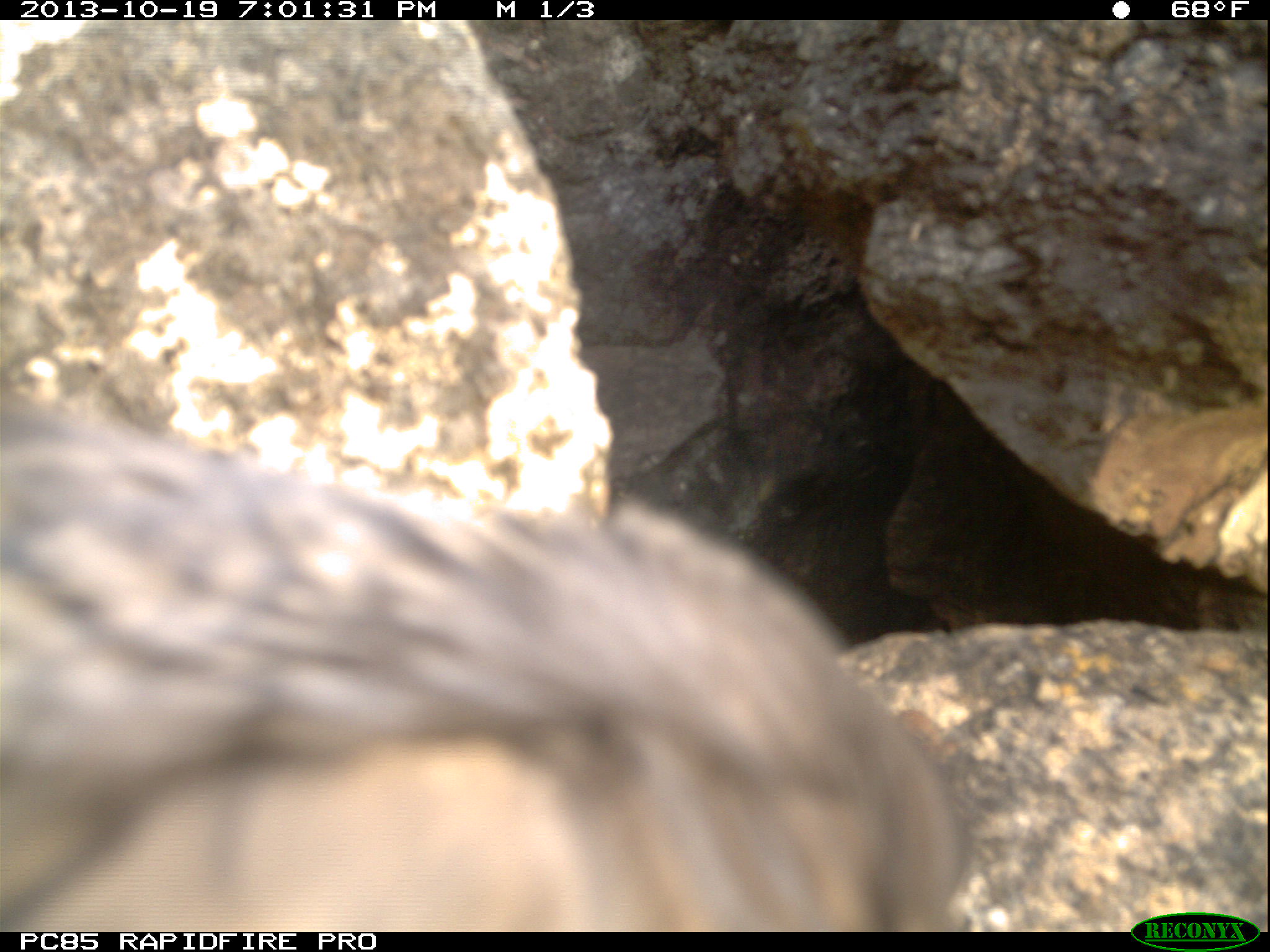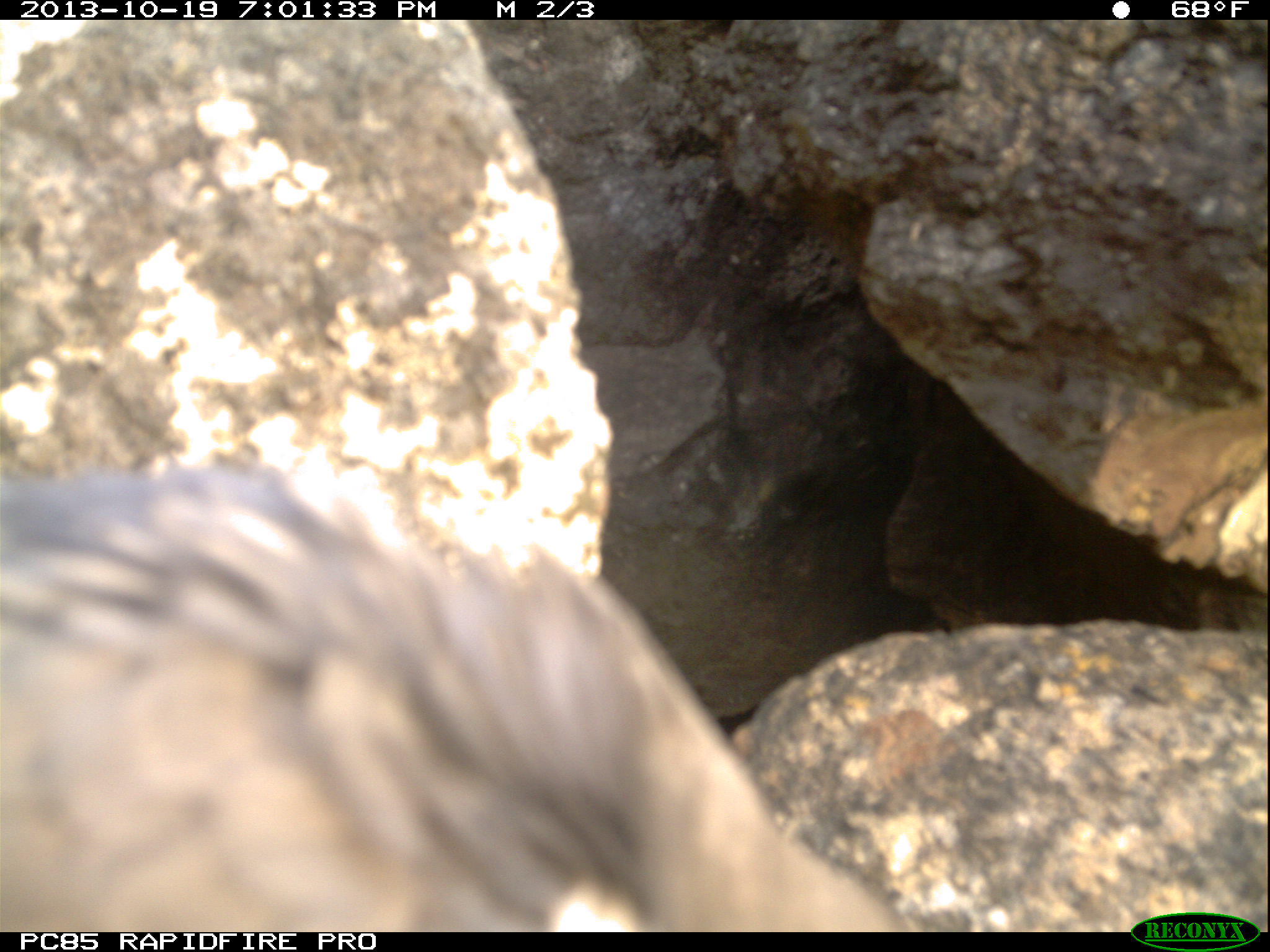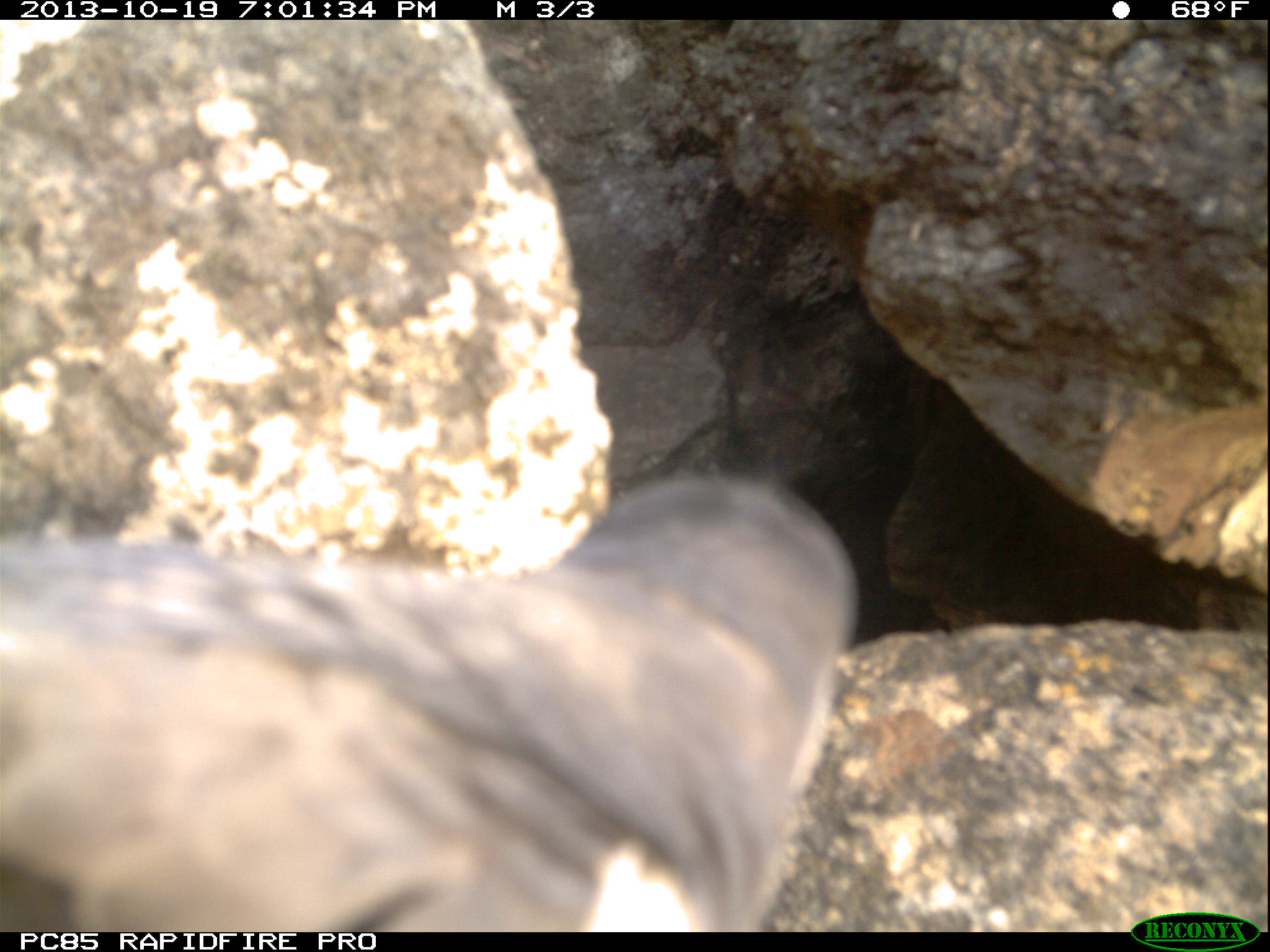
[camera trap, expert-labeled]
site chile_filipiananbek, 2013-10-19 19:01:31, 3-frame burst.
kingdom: Animalia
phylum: Chordata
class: Aves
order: Procellariiformes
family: Procellariidae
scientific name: Procellariidae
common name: petrel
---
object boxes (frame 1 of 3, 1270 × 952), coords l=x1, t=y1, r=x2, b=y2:
petrel: l=0, t=354, r=984, b=929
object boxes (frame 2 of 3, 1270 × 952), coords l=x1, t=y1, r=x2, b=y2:
petrel: l=0, t=455, r=927, b=932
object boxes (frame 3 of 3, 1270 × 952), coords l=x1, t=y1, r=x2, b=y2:
petrel: l=3, t=472, r=852, b=933